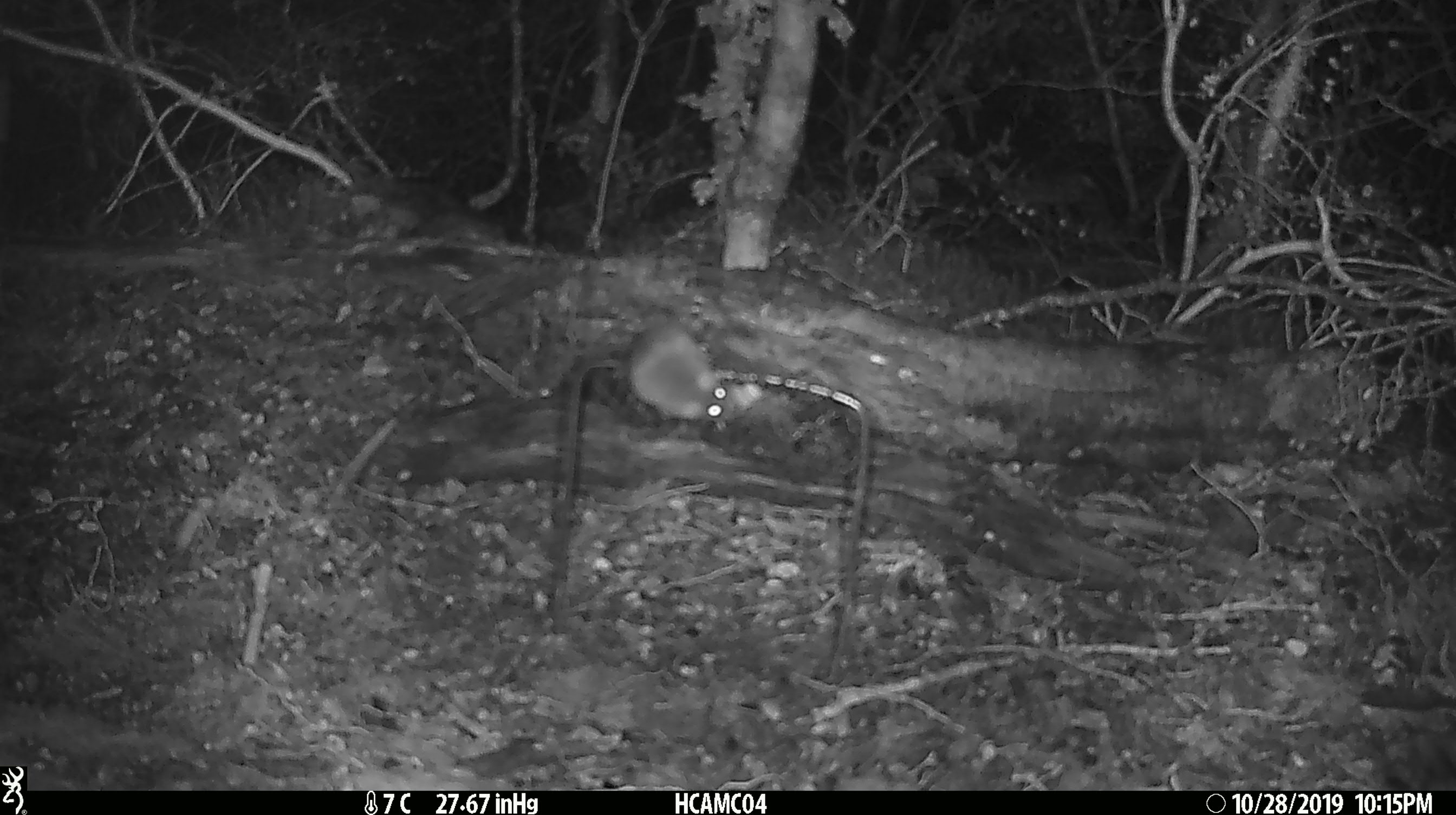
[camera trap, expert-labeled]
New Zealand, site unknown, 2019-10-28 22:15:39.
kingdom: Animalia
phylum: Chordata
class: Mammalia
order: Rodentia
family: Muridae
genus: Mus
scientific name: Mus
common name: mouse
Mouse (Mus).